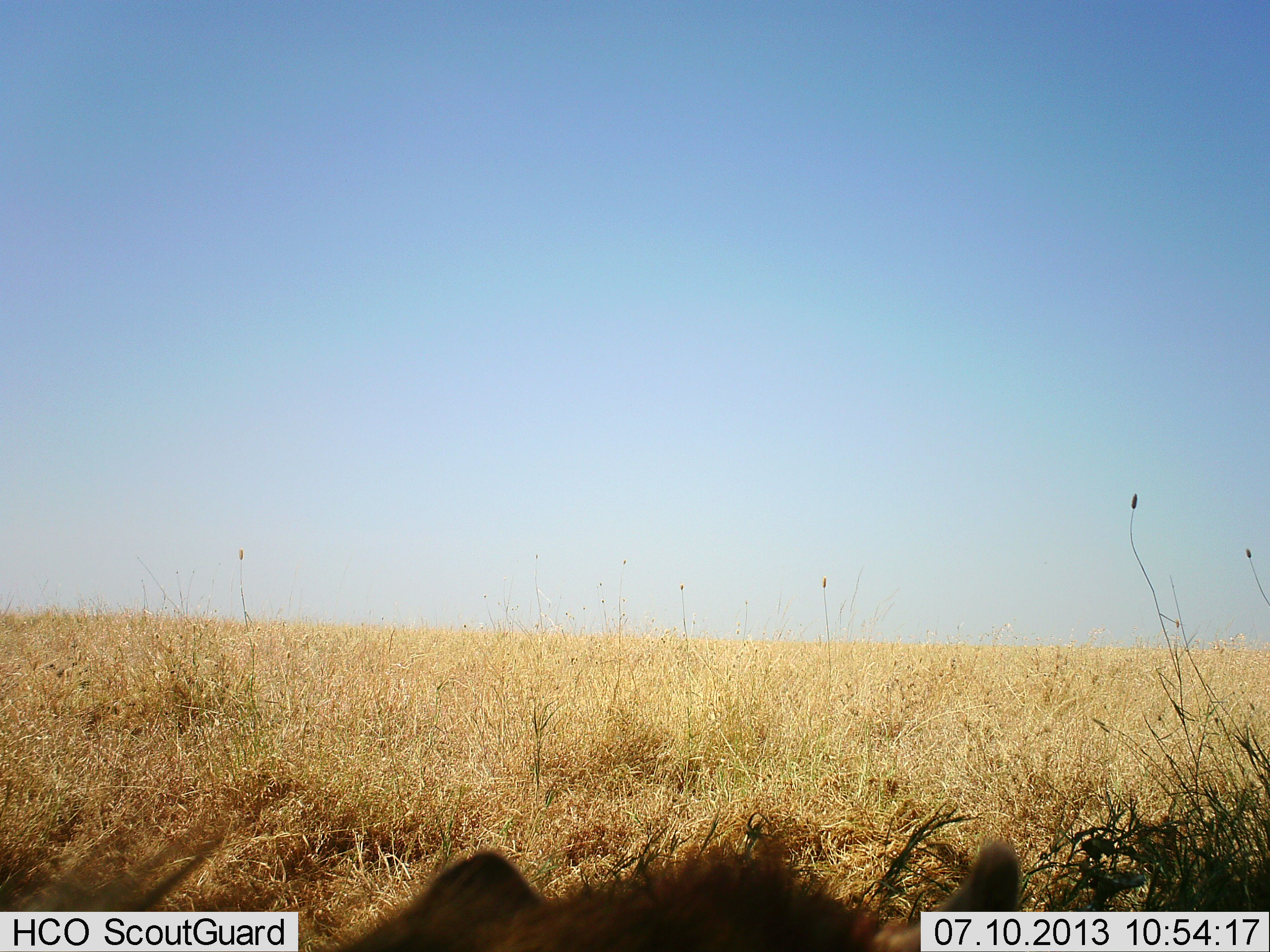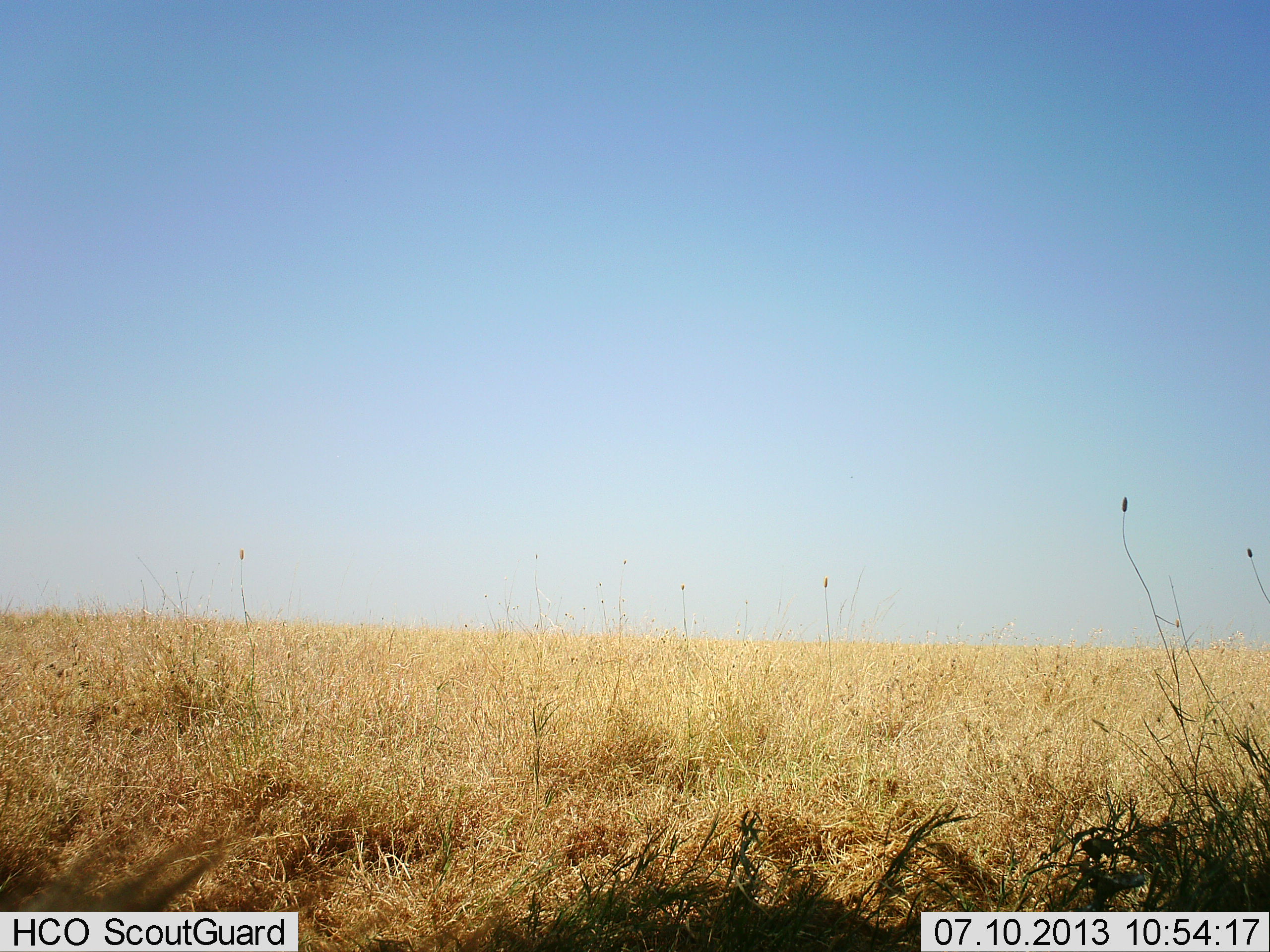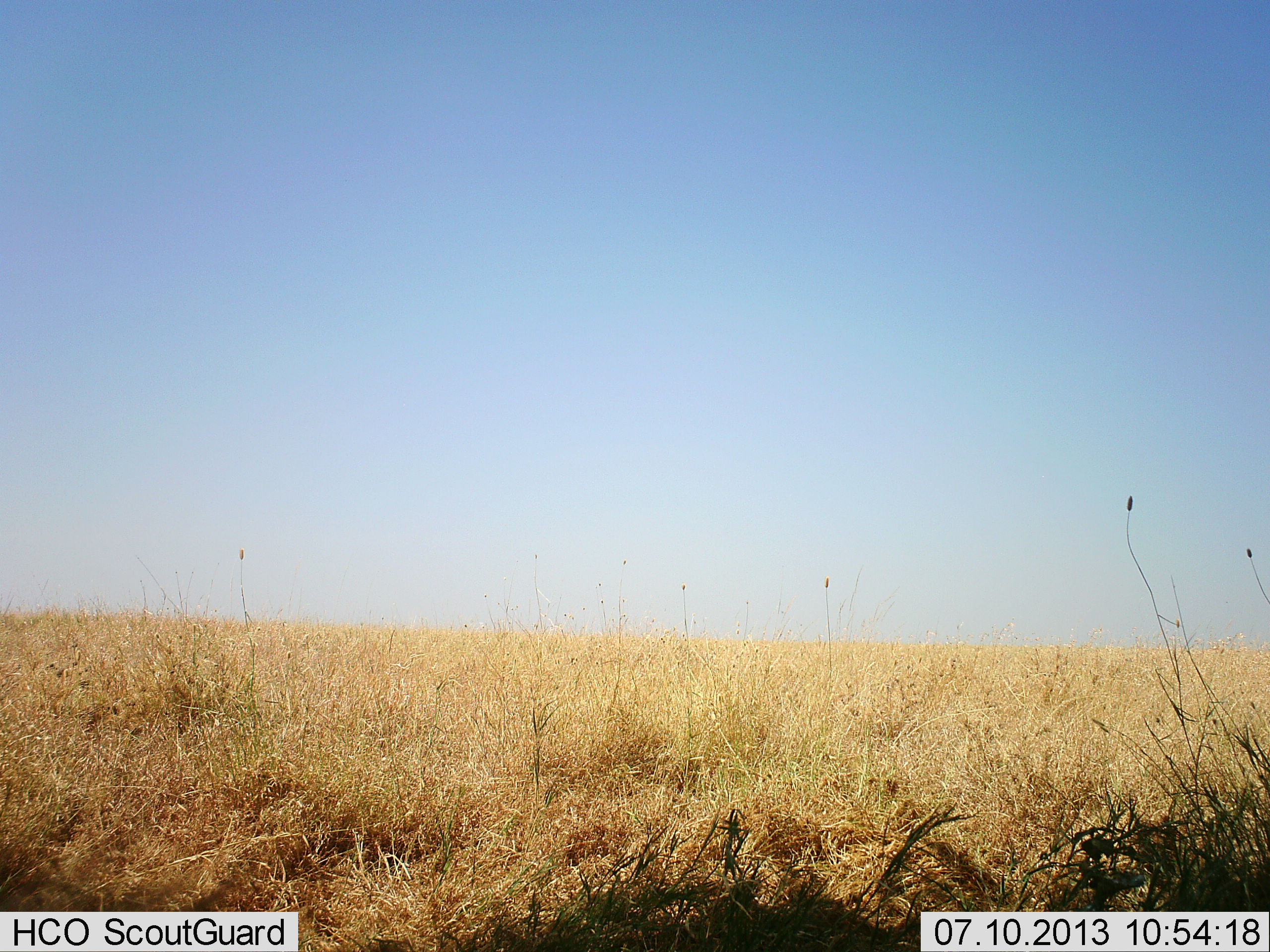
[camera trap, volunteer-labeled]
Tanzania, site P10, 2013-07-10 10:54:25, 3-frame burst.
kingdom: Animalia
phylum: Chordata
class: Mammalia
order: Carnivora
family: Hyaenidae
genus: Crocuta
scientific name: Crocuta crocuta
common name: spotted hyena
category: hyenaspotted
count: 1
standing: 57%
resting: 29%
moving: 14%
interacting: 0%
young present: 0%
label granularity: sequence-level